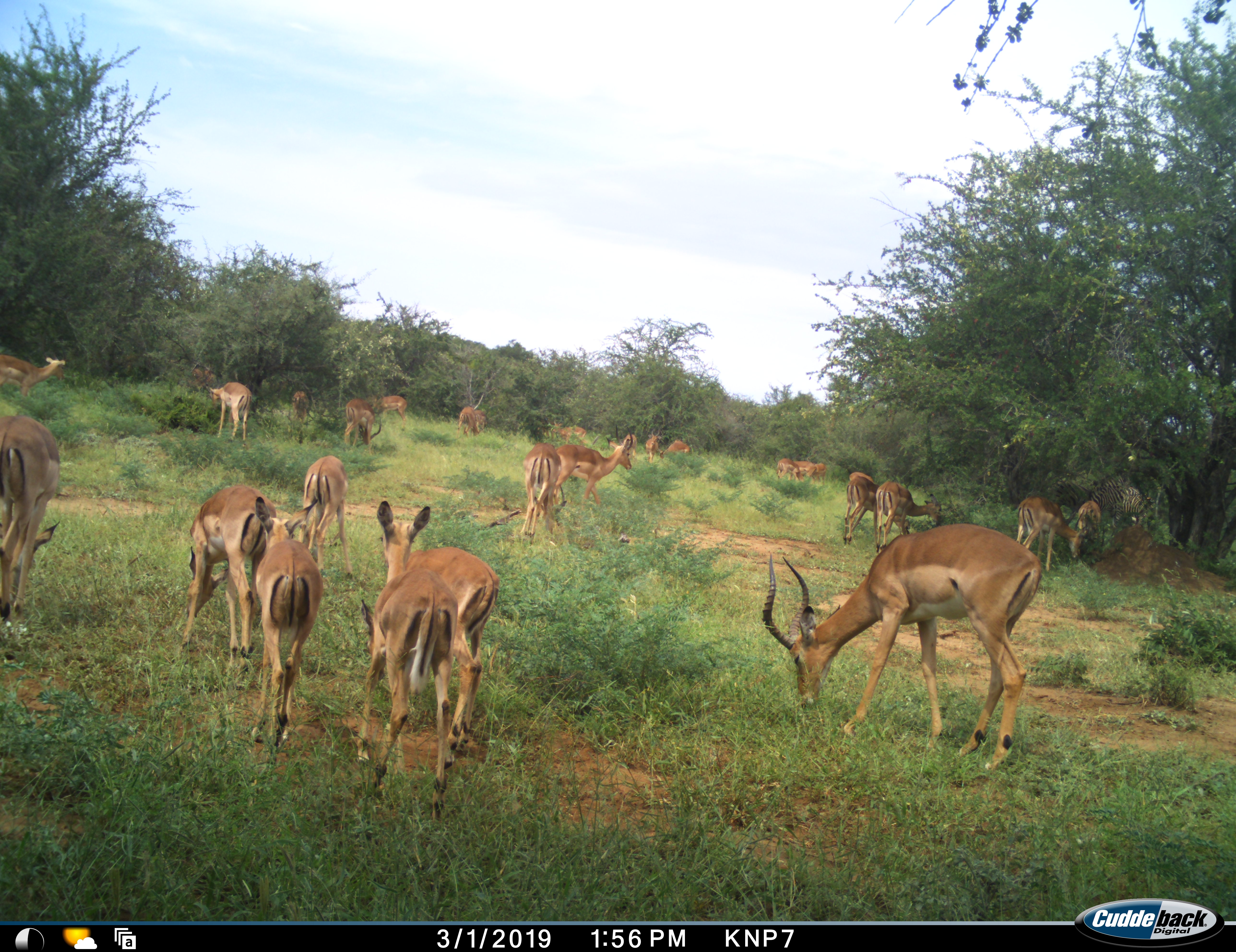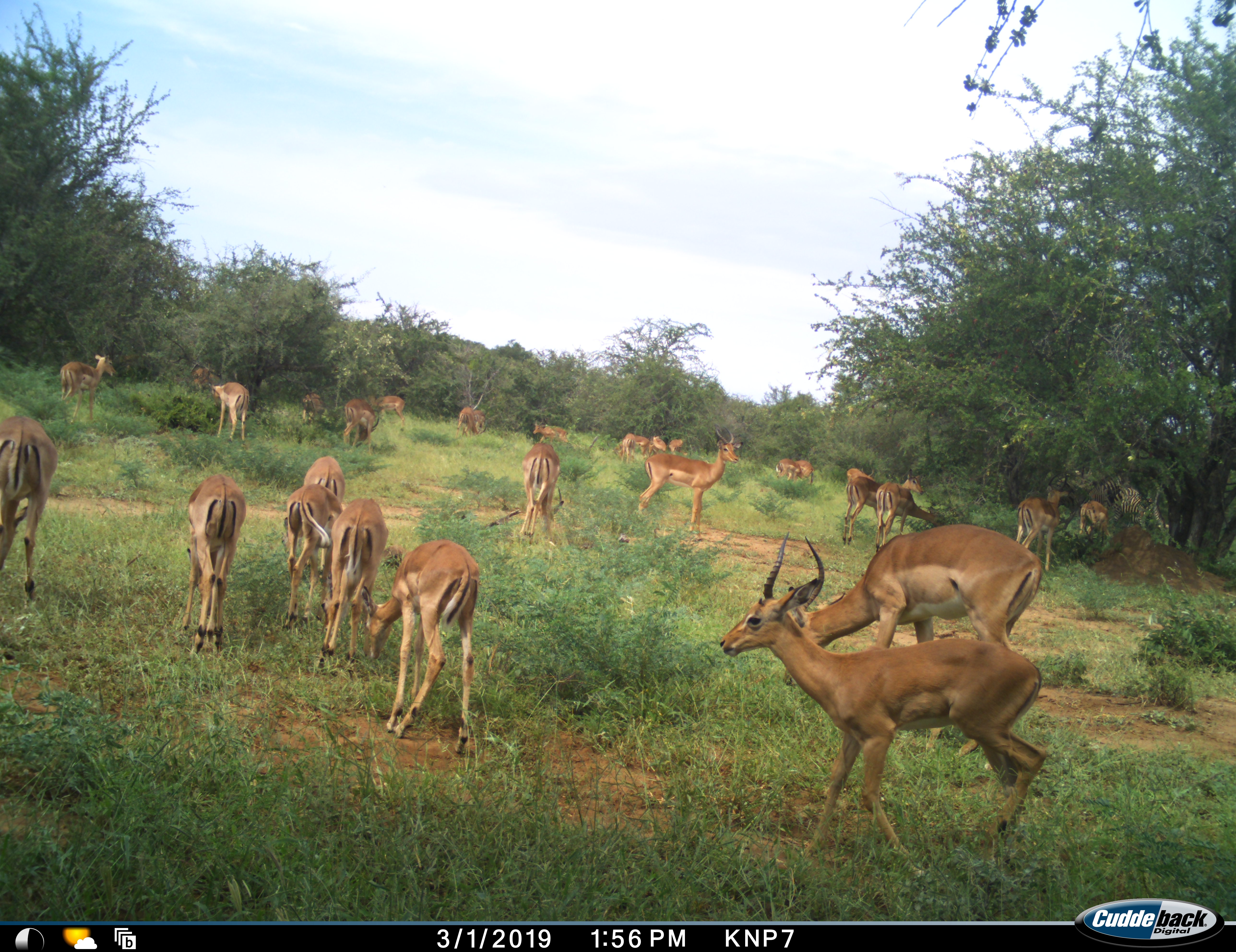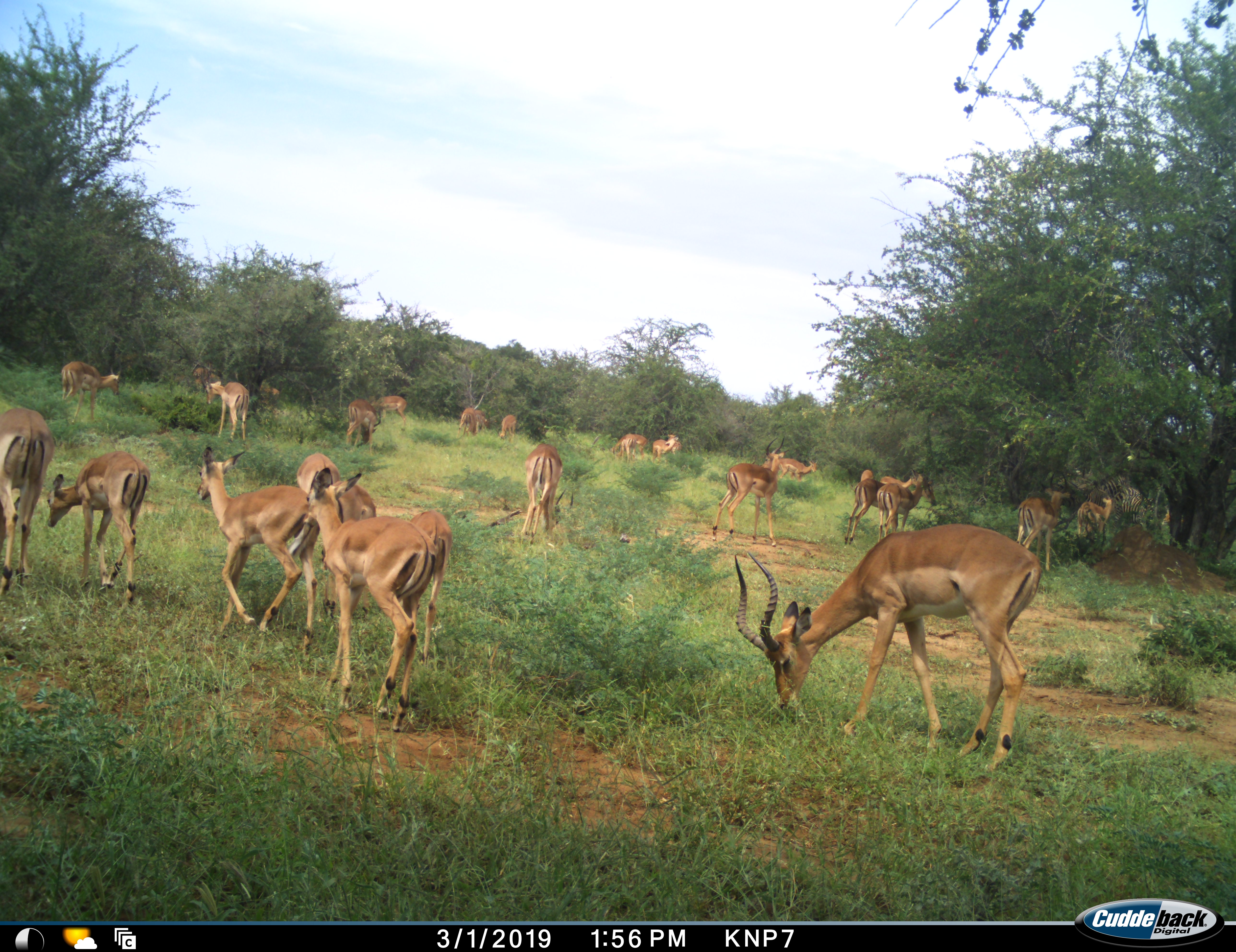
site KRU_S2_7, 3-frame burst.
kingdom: Animalia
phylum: Chordata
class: Mammalia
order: Artiodactyla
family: Bovidae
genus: Aepyceros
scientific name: Aepyceros melampus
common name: impala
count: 11-50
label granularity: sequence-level